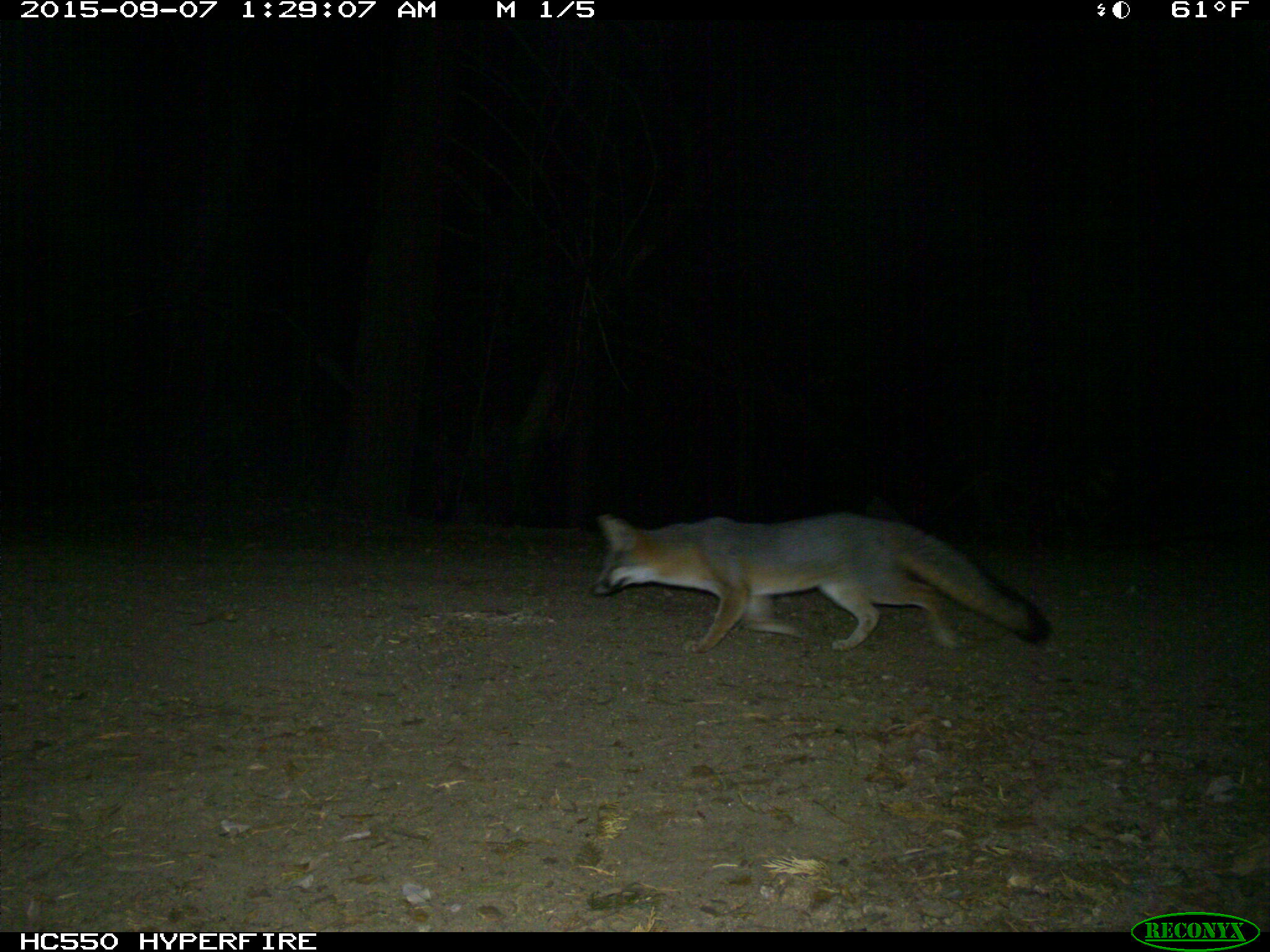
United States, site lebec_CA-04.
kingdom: Animalia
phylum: Chordata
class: Mammalia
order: Carnivora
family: Canidae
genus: Urocyon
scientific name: Urocyon cinereoargenteus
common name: gray fox